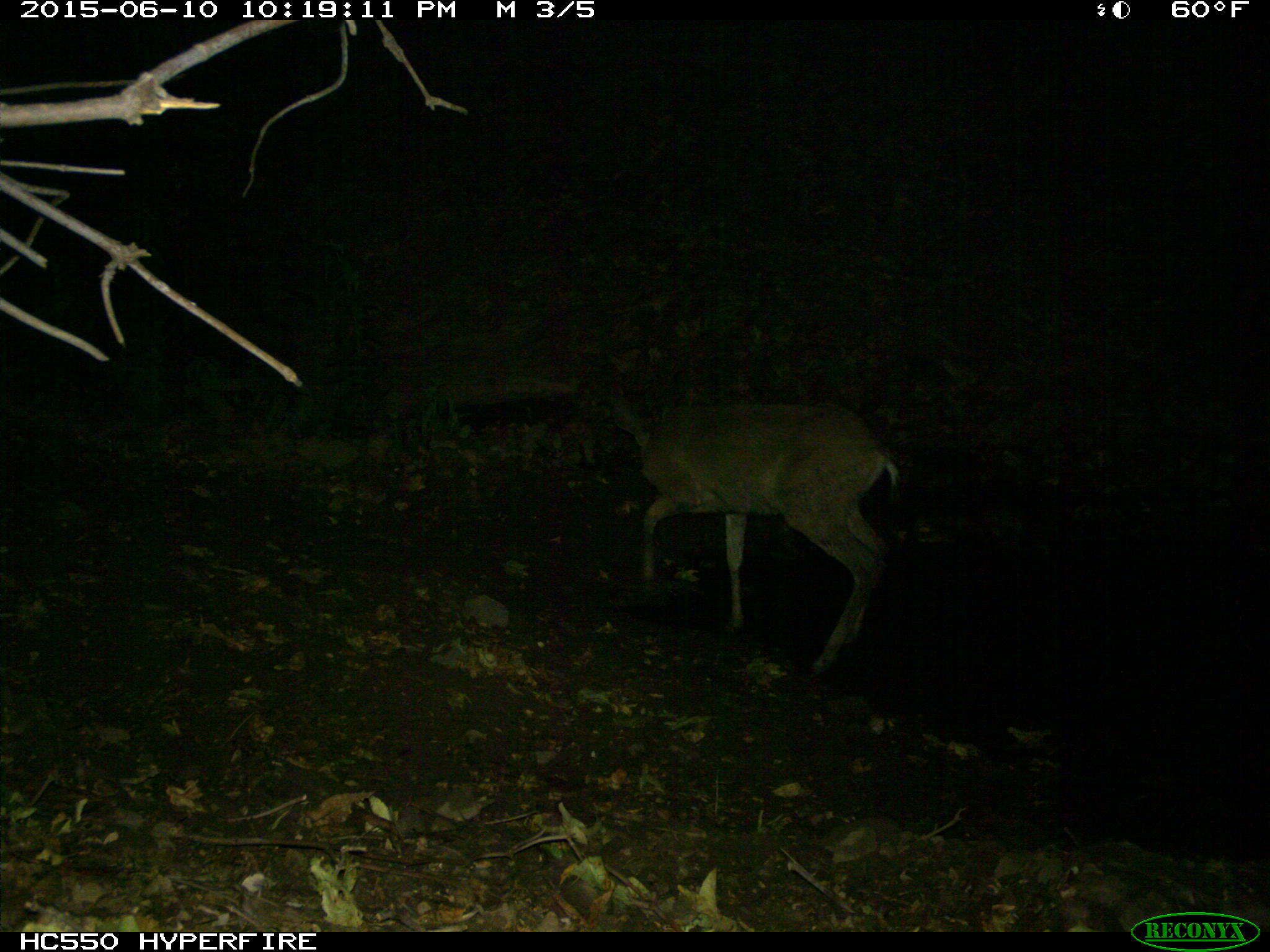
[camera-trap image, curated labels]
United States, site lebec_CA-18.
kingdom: Animalia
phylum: Chordata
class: Mammalia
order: Artiodactyla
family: Cervidae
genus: Odocoileus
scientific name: Odocoileus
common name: deer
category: unidentified deer